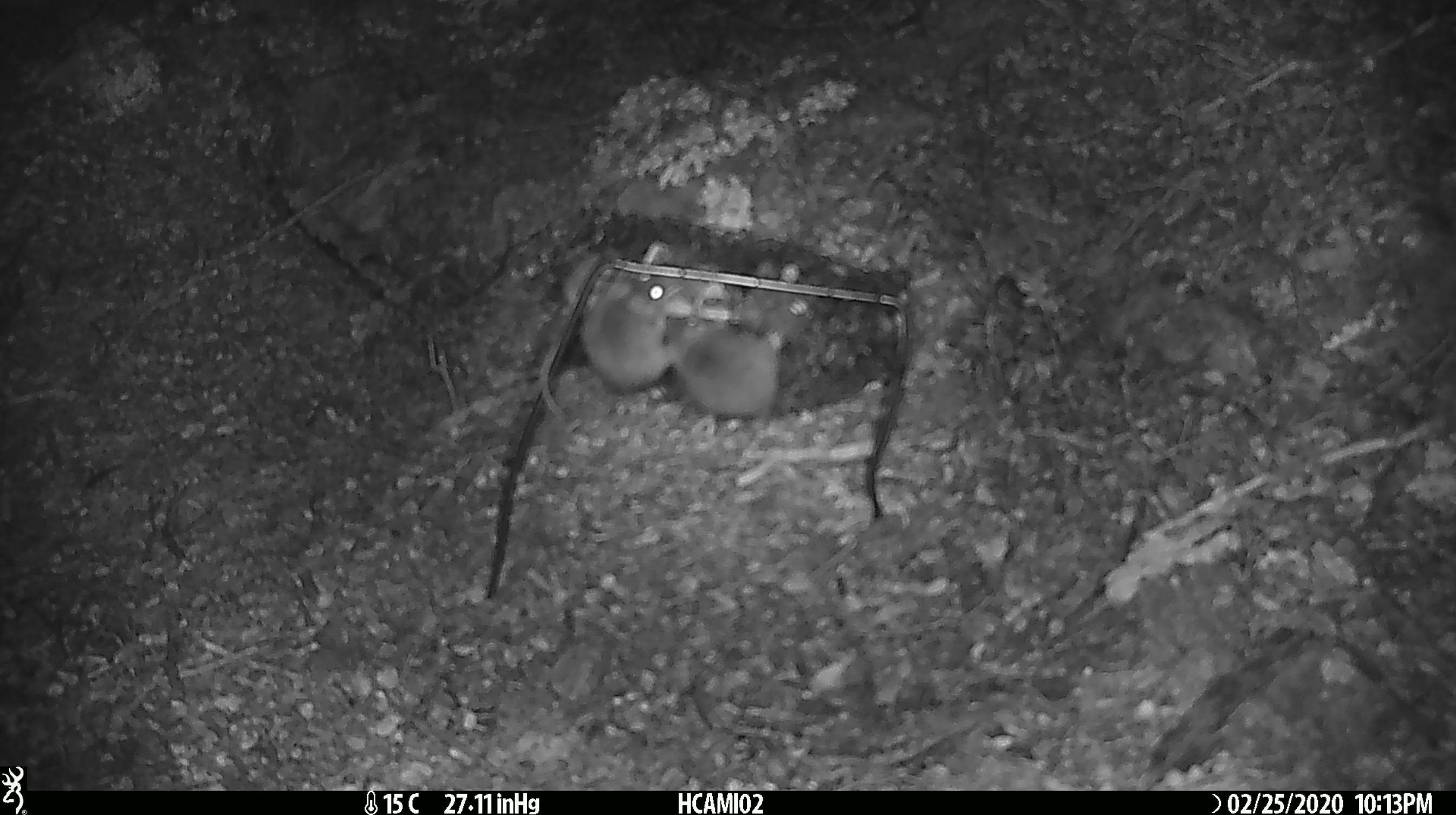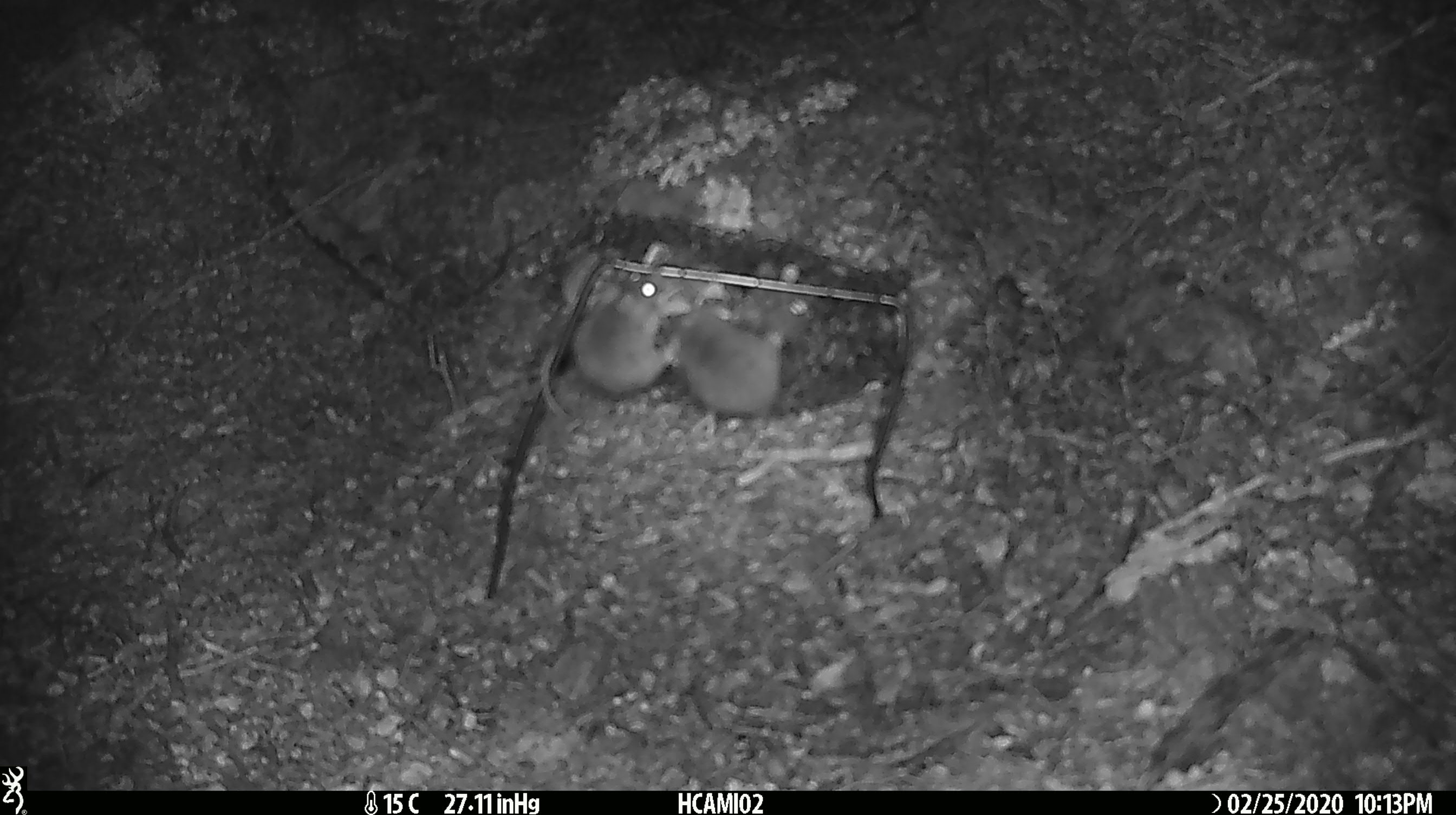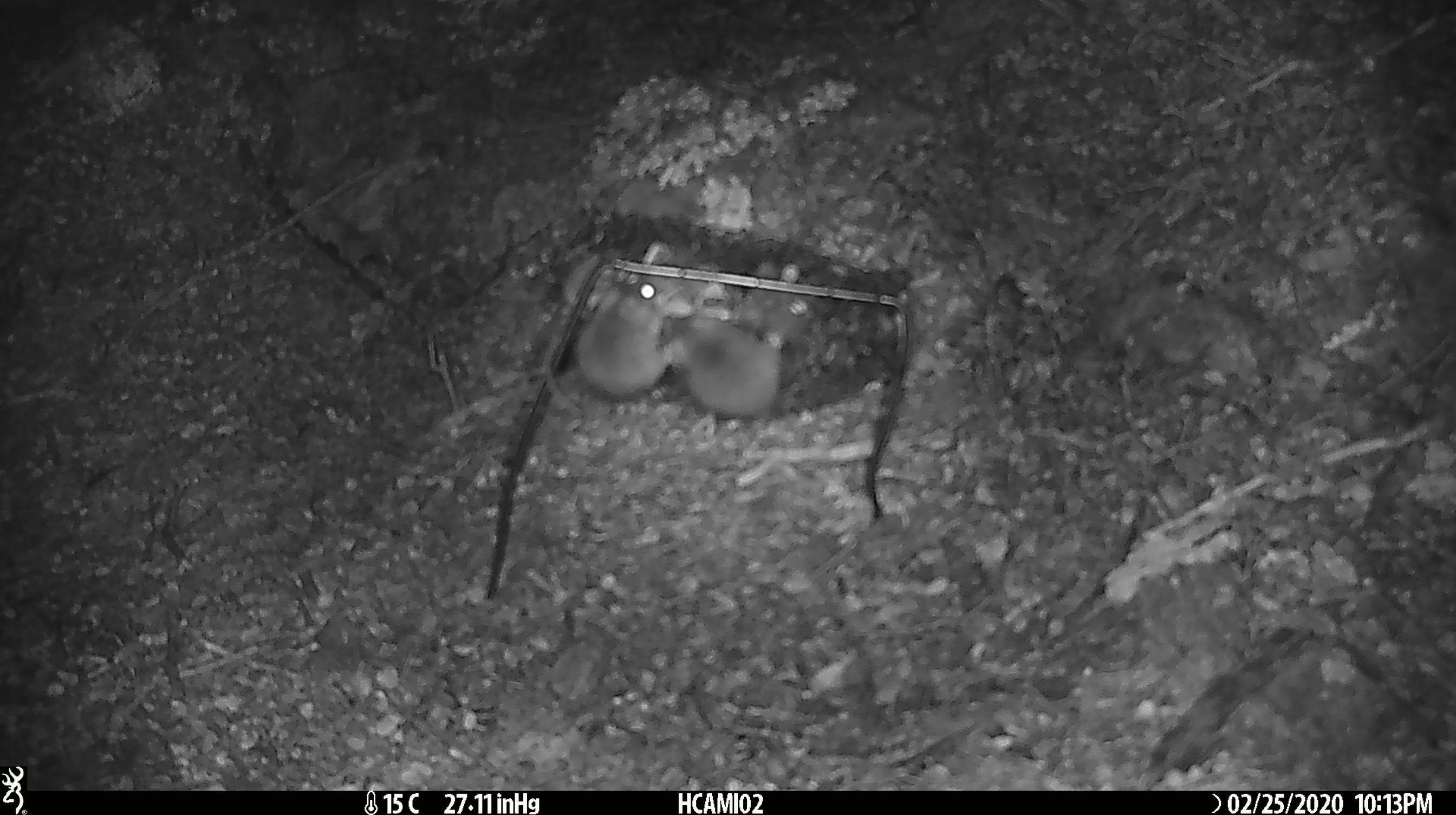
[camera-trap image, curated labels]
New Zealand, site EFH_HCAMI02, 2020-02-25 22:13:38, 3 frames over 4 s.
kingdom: Animalia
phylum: Chordata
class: Mammalia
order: Rodentia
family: Muridae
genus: Mus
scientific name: Mus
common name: mouse